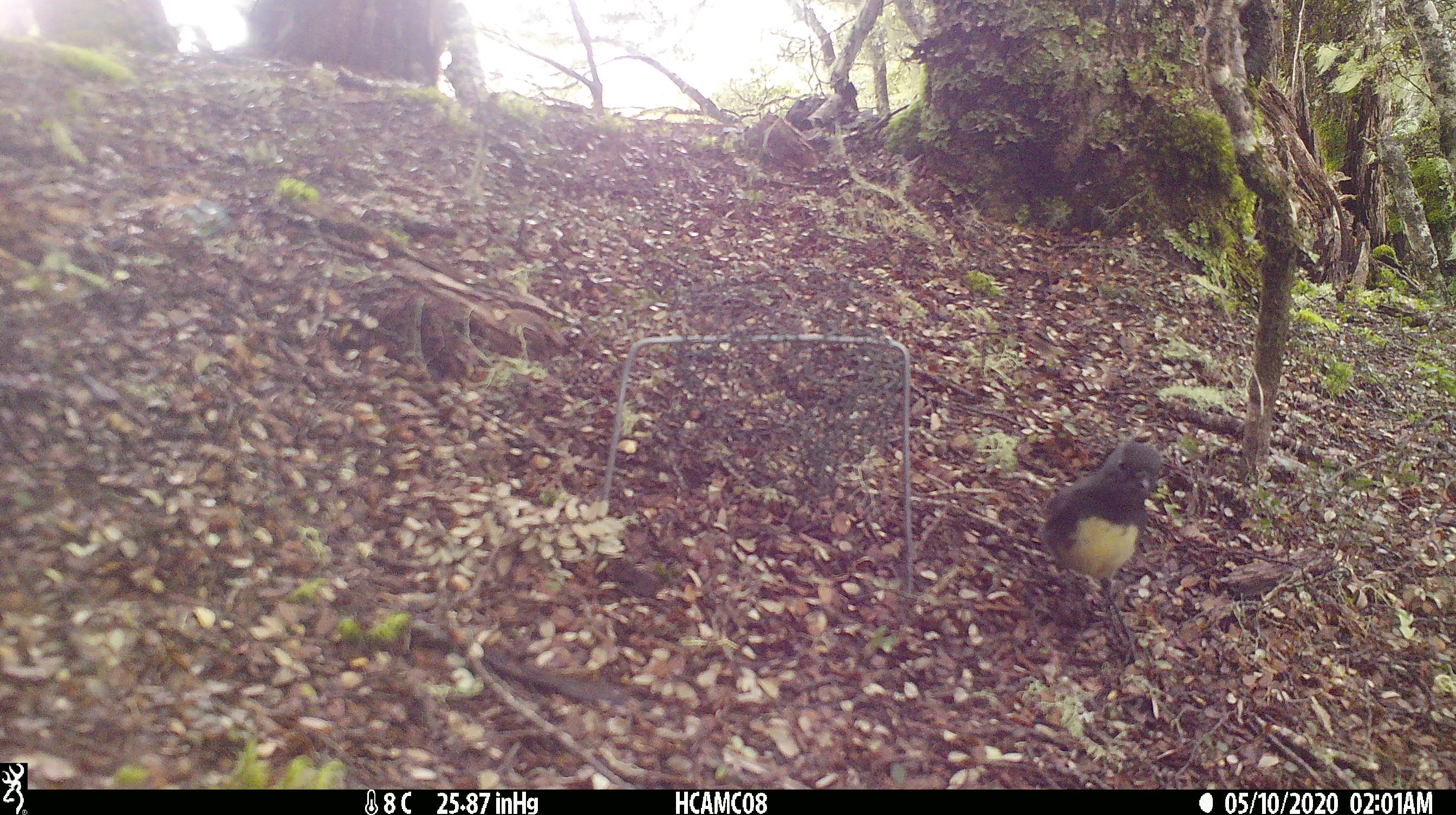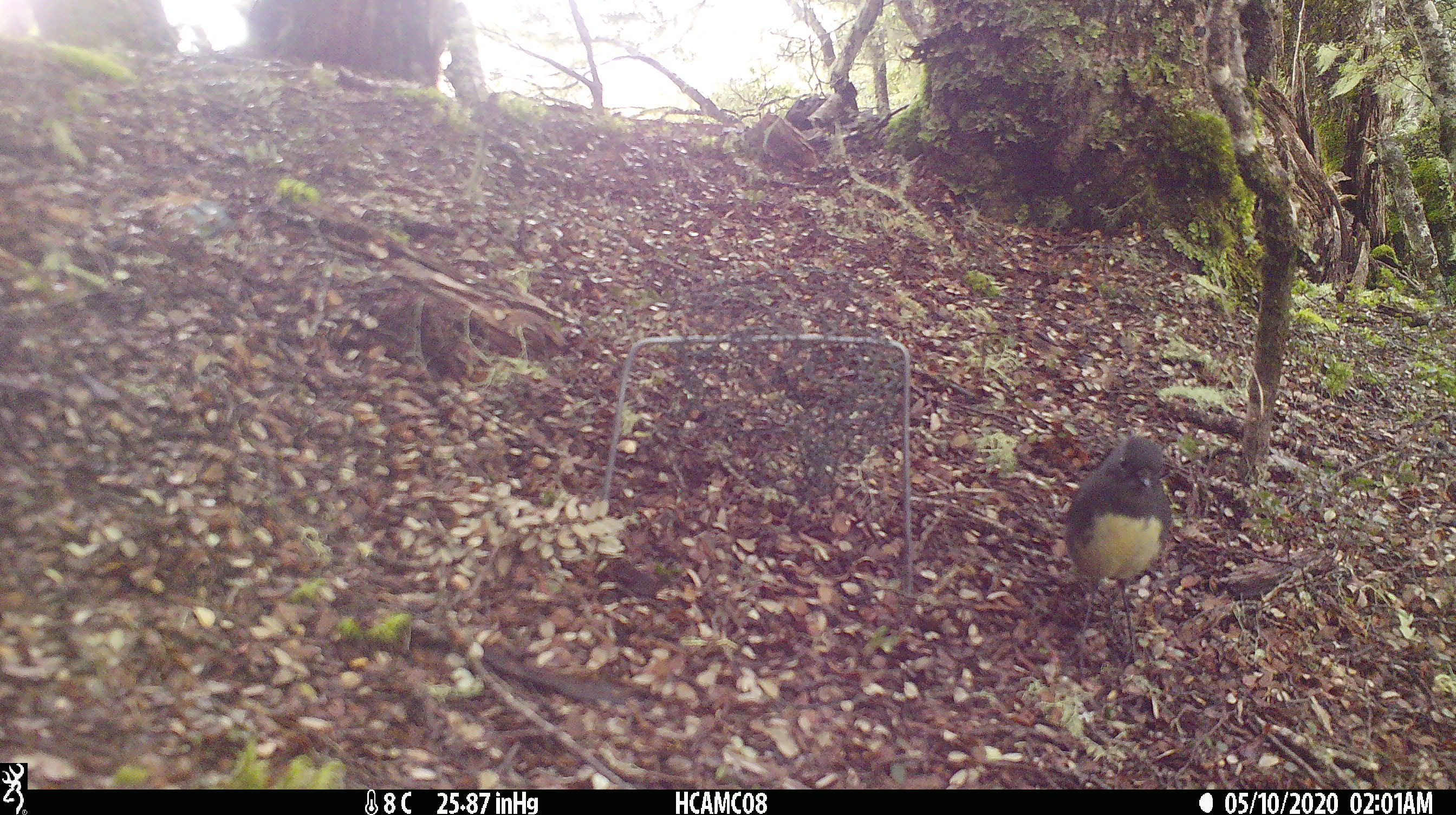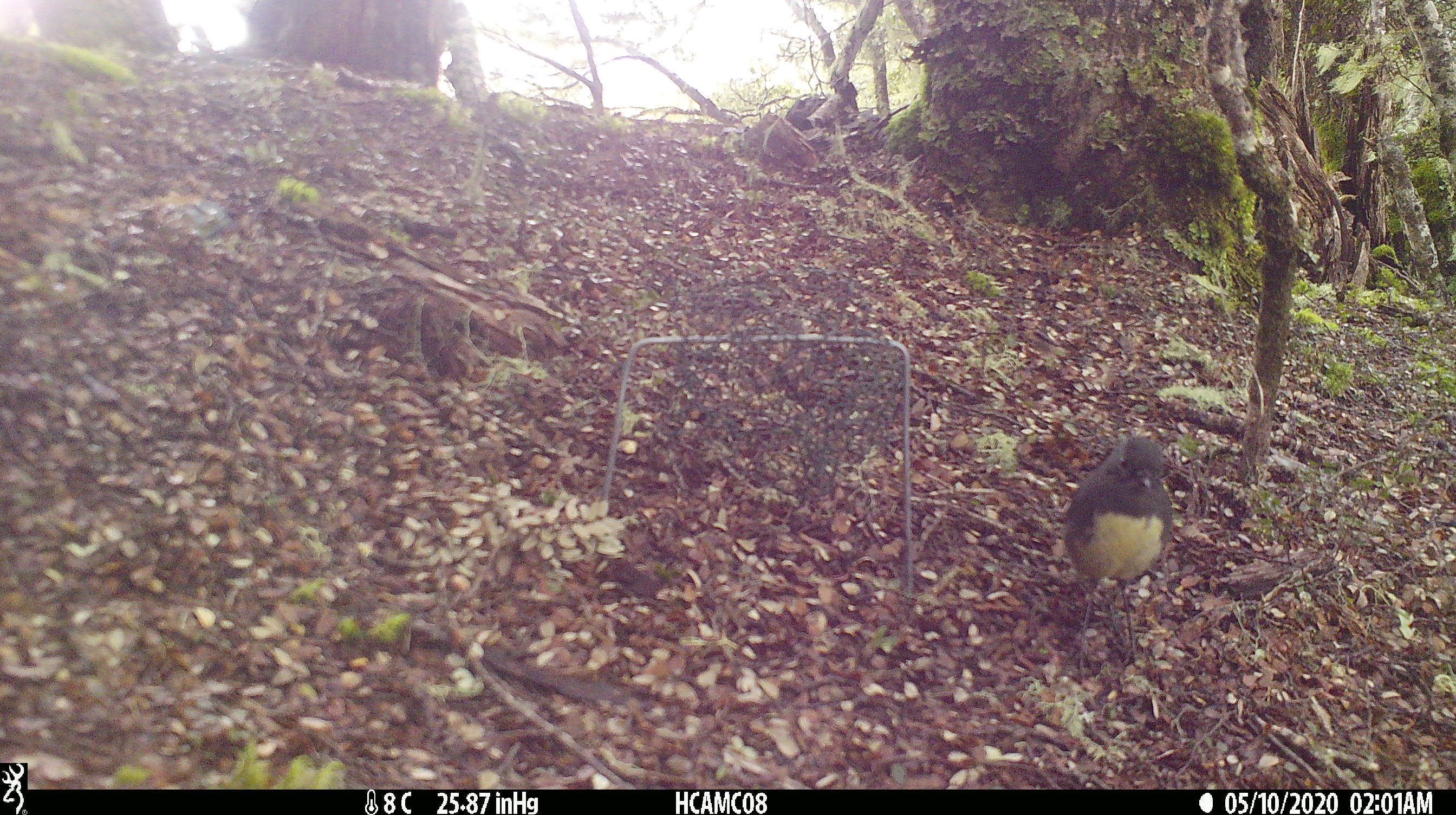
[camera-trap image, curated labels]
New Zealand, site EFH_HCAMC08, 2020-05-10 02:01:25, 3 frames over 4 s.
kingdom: Animalia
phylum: Chordata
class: Aves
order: Passeriformes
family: Petroicidae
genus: Petroica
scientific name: Petroica australis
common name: new zealand robin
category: robin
Robin (new zealand robin) (Petroica australis).